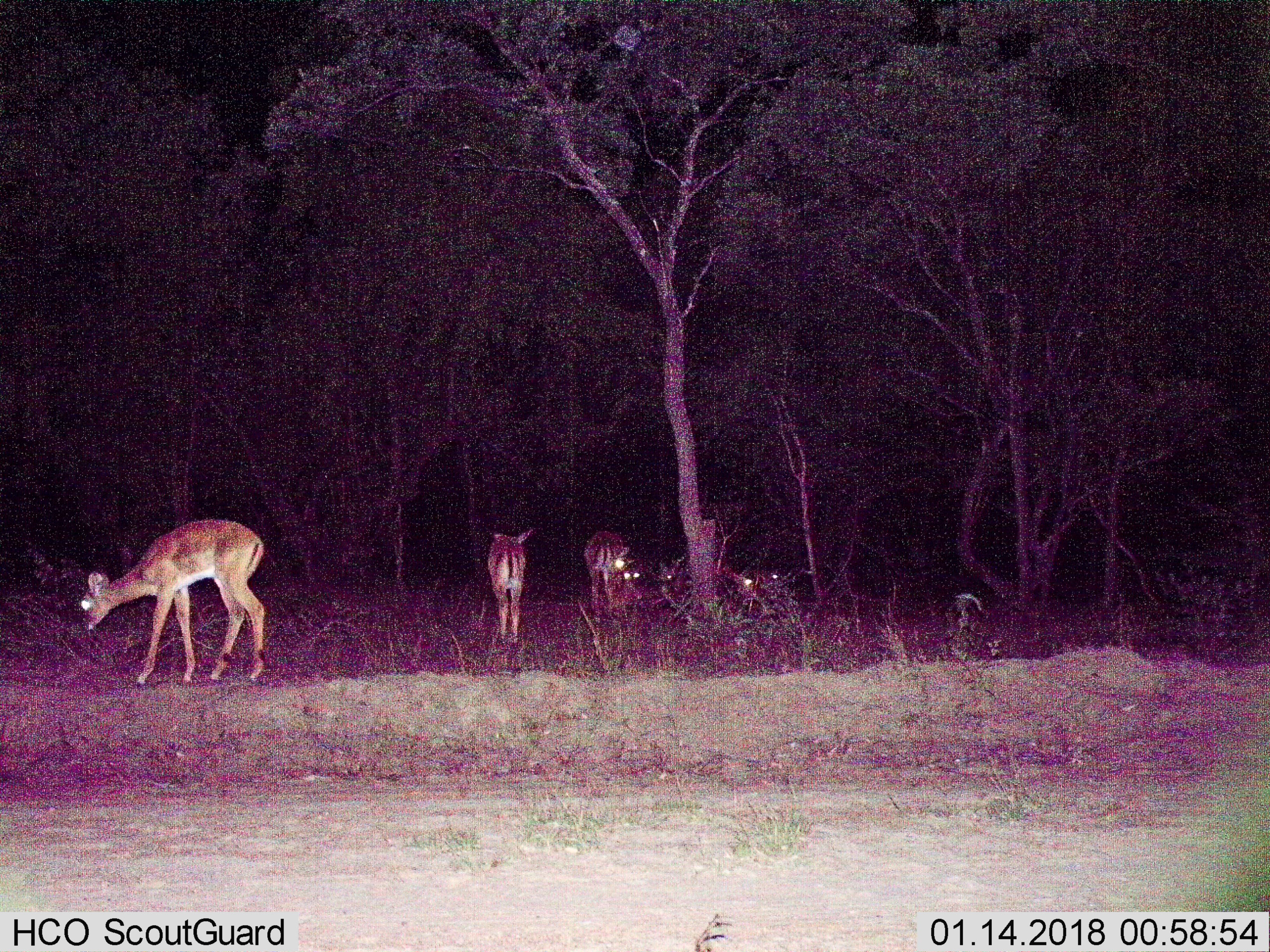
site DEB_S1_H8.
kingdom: Animalia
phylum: Chordata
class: Mammalia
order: Artiodactyla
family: Bovidae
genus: Aepyceros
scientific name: Aepyceros melampus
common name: impala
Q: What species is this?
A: Impala (Aepyceros melampus).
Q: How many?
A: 7.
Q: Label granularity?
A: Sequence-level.